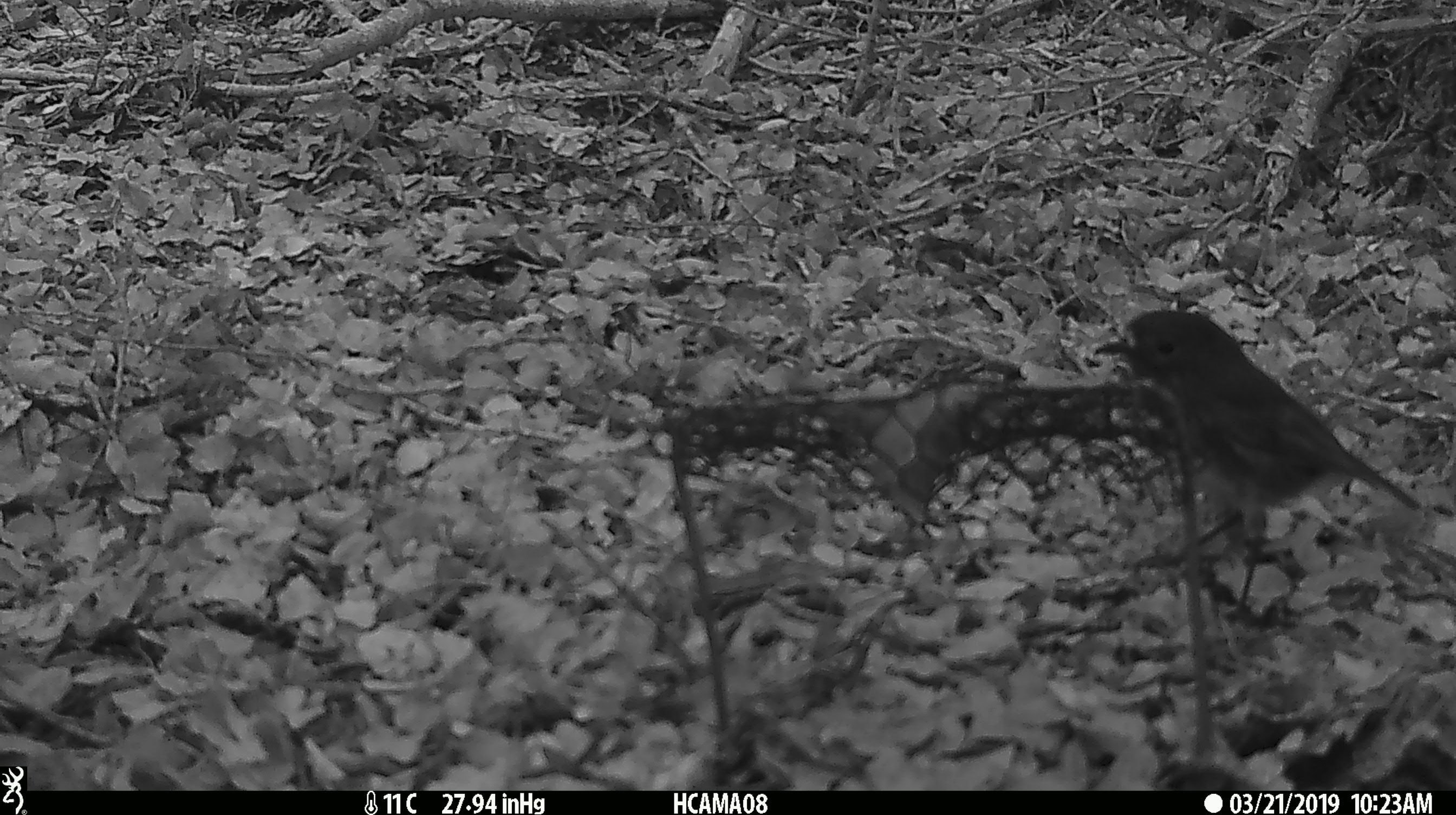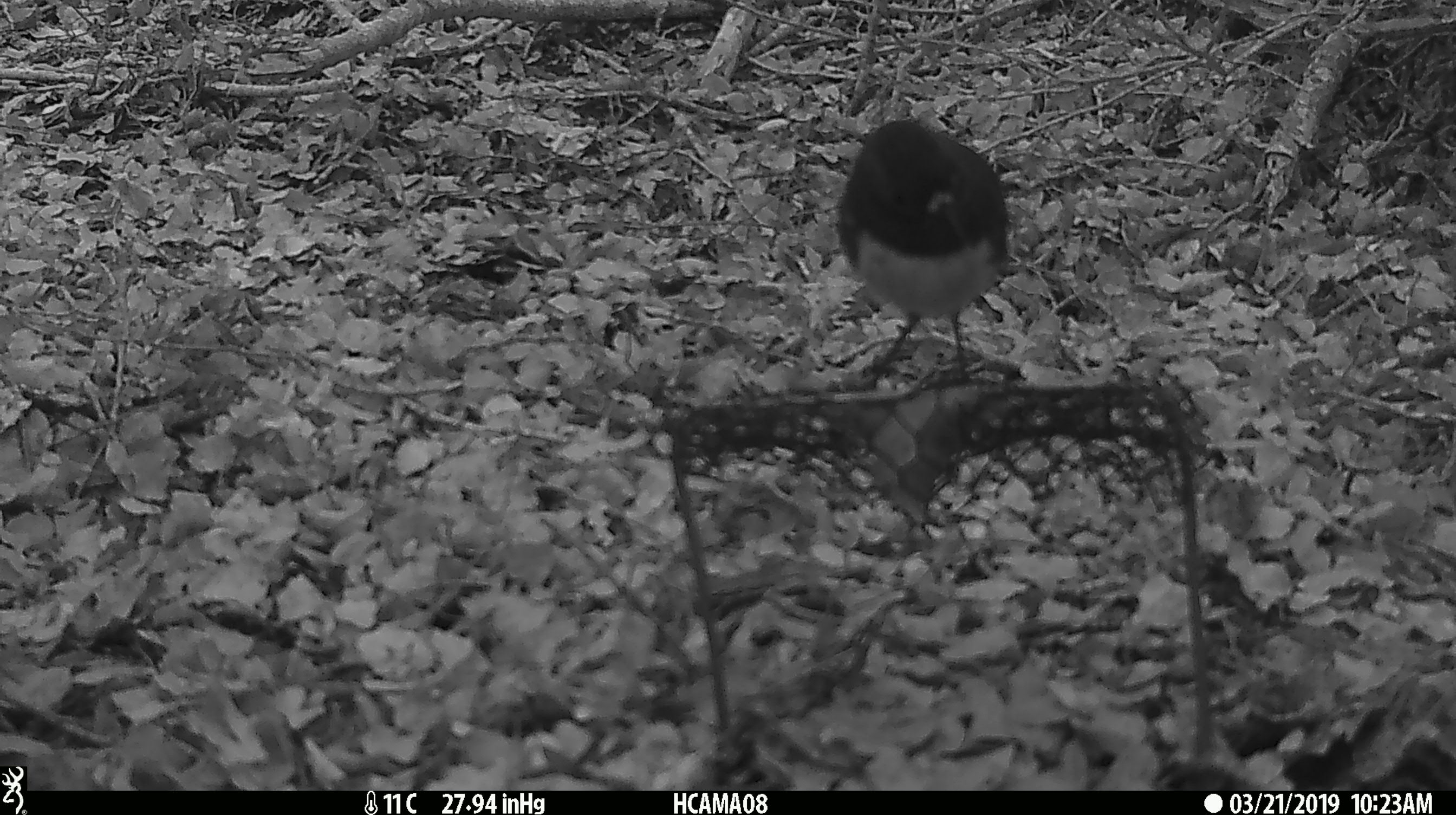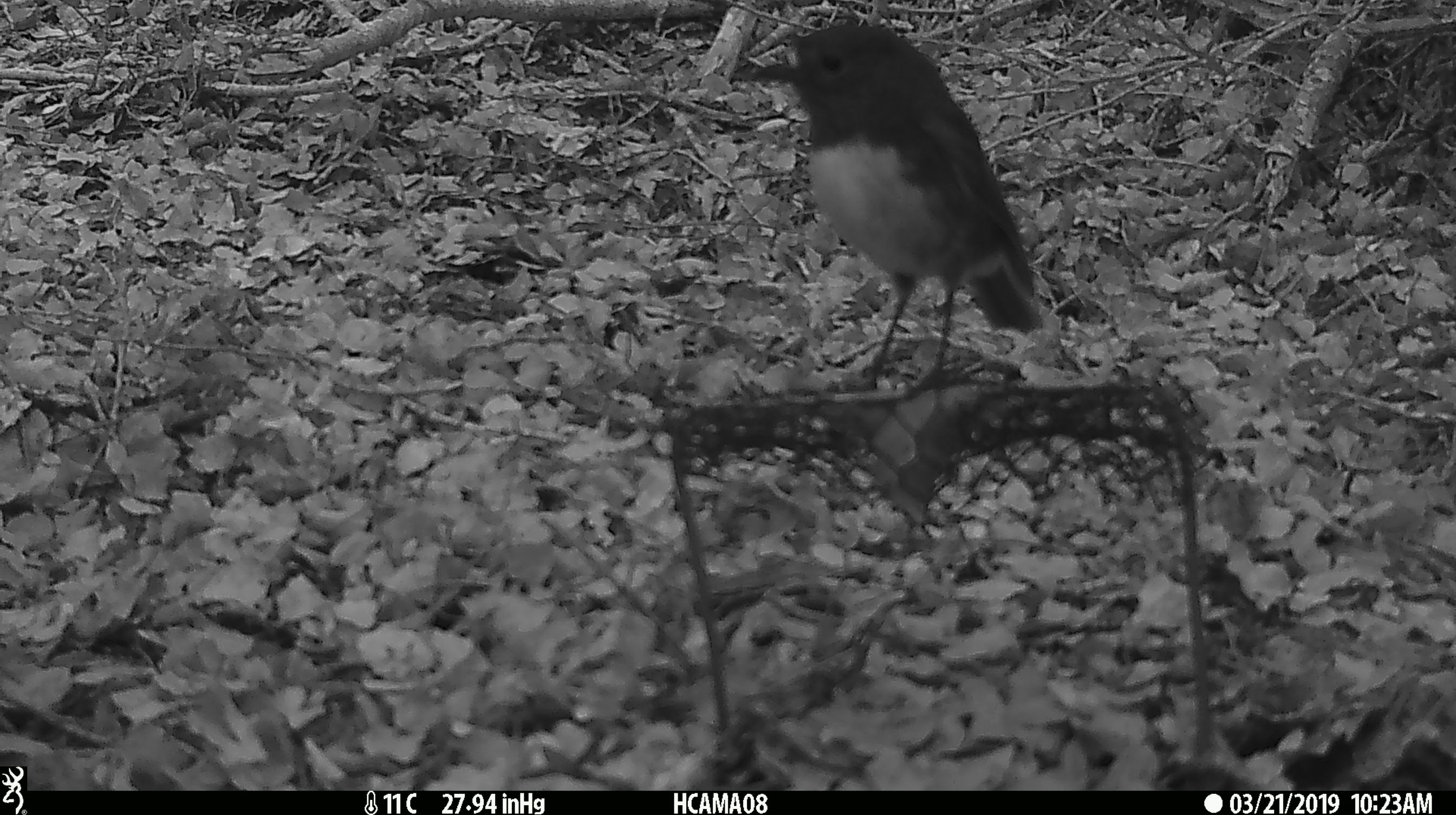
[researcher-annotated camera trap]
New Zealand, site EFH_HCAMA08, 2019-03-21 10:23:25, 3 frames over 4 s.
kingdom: Animalia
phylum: Chordata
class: Aves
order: Passeriformes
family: Petroicidae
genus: Petroica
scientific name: Petroica australis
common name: new zealand robin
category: robin